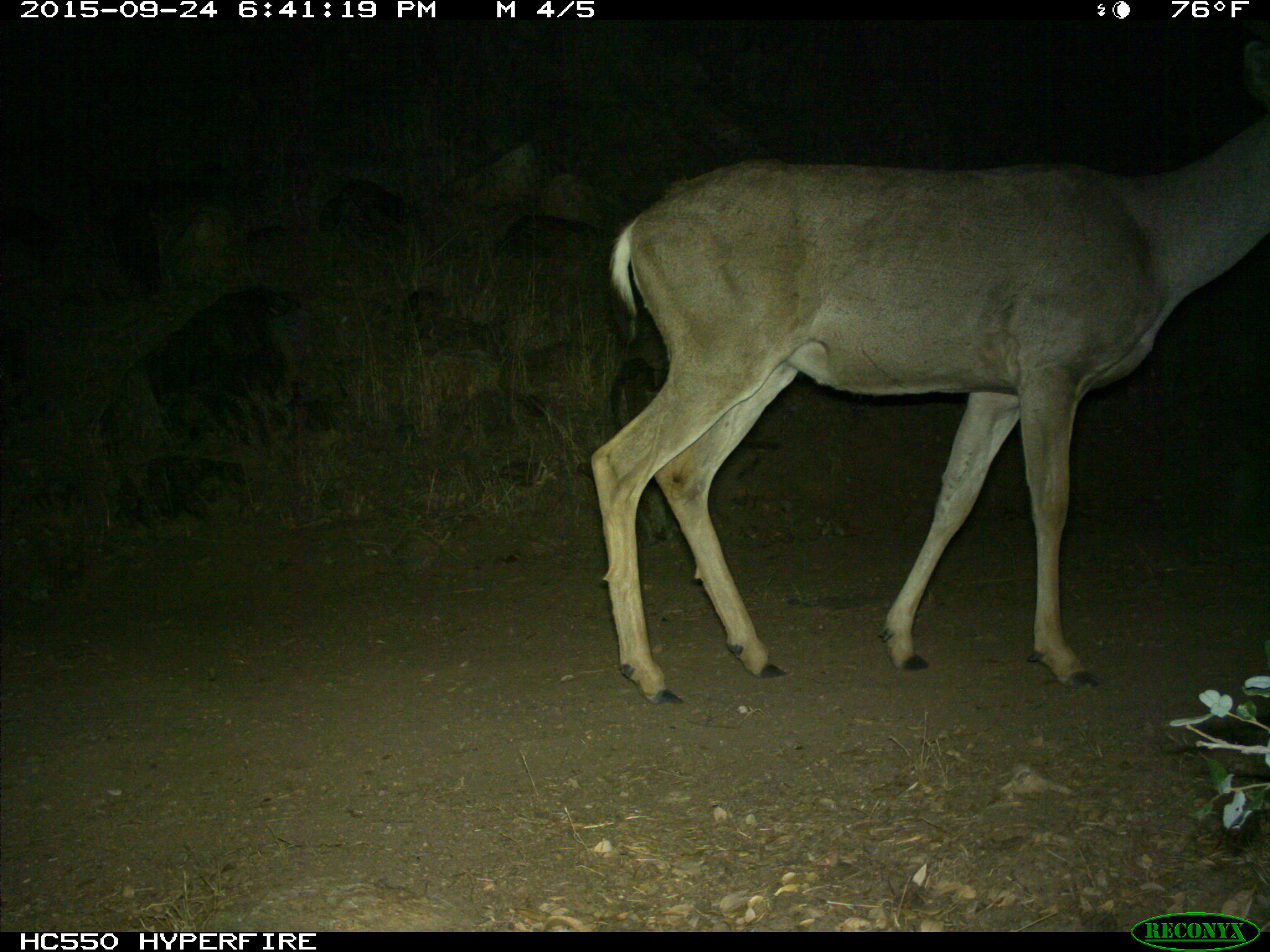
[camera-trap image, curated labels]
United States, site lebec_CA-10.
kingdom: Animalia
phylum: Chordata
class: Mammalia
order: Artiodactyla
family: Cervidae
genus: Odocoileus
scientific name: Odocoileus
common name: deer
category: unidentified deer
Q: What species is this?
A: Unidentified deer (deer) (Odocoileus).